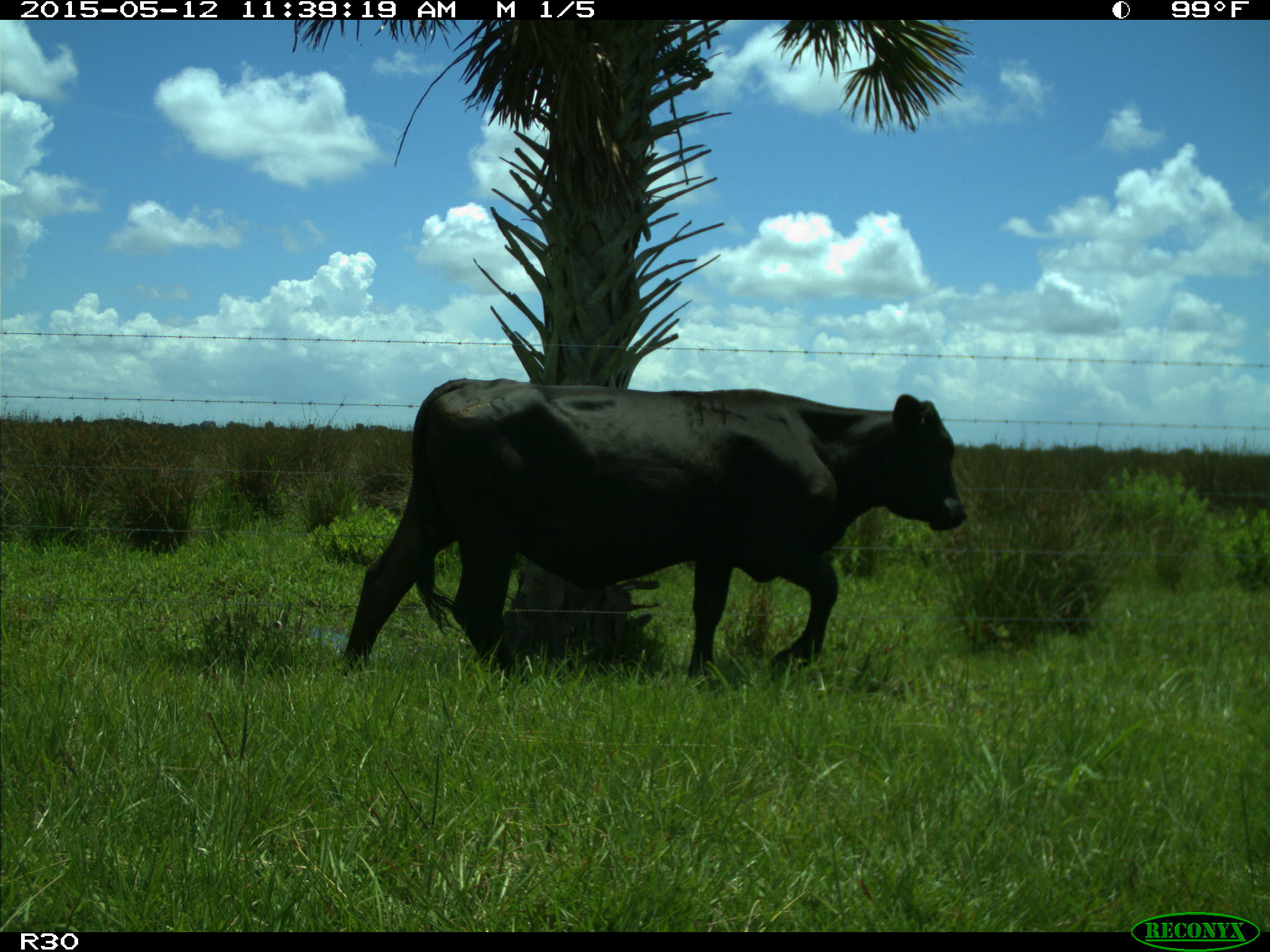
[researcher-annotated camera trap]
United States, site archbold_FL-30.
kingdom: Animalia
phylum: Chordata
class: Mammalia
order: Artiodactyla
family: Bovidae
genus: Bos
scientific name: Bos taurus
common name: domestic cow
Bos taurus (domestic cow).